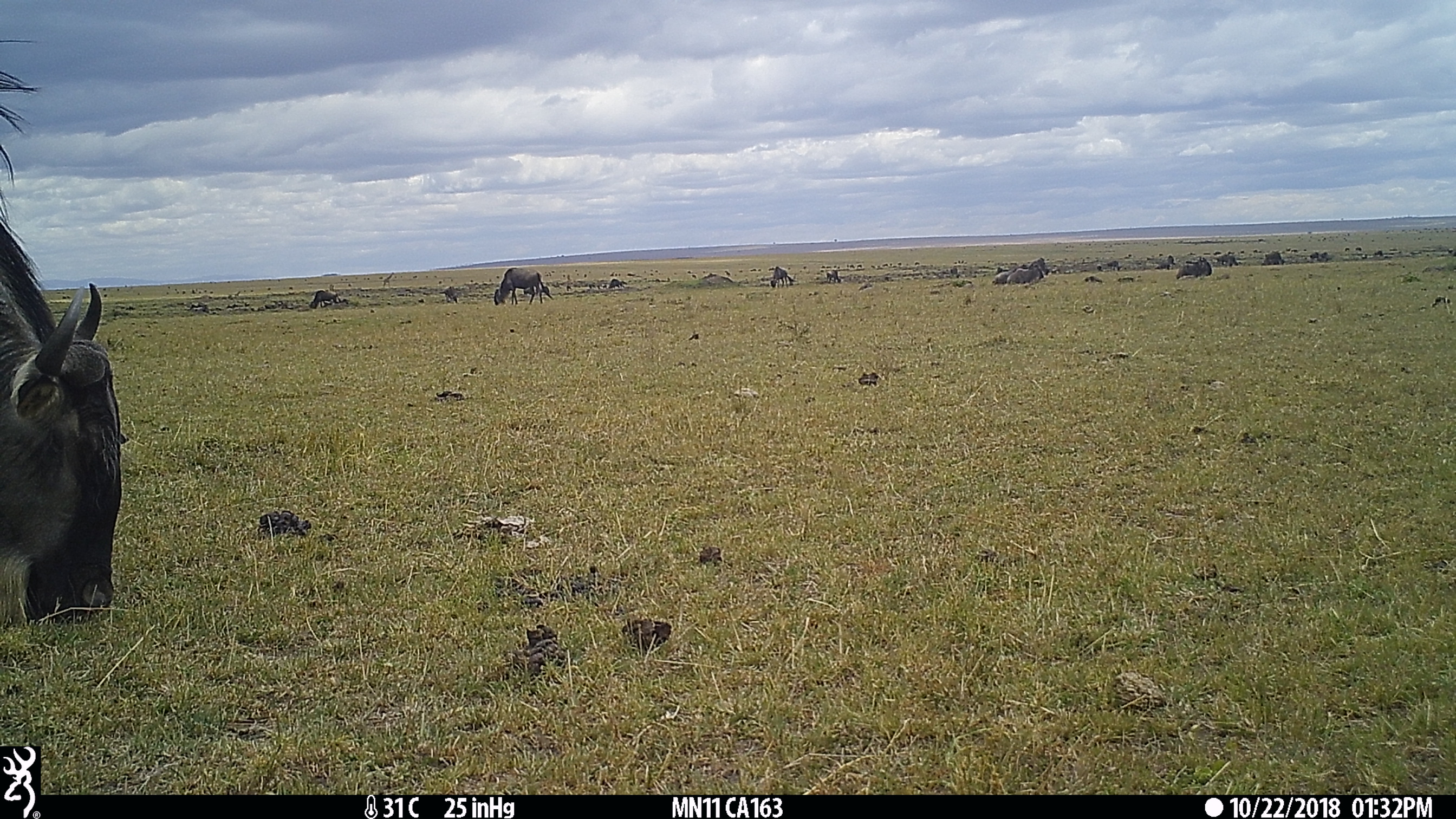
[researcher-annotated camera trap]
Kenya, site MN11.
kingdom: Animalia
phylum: Chordata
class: Mammalia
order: Artiodactyla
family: Bovidae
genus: Connochaetes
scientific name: Connochaetes taurinus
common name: blue wildebeest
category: wildebeest